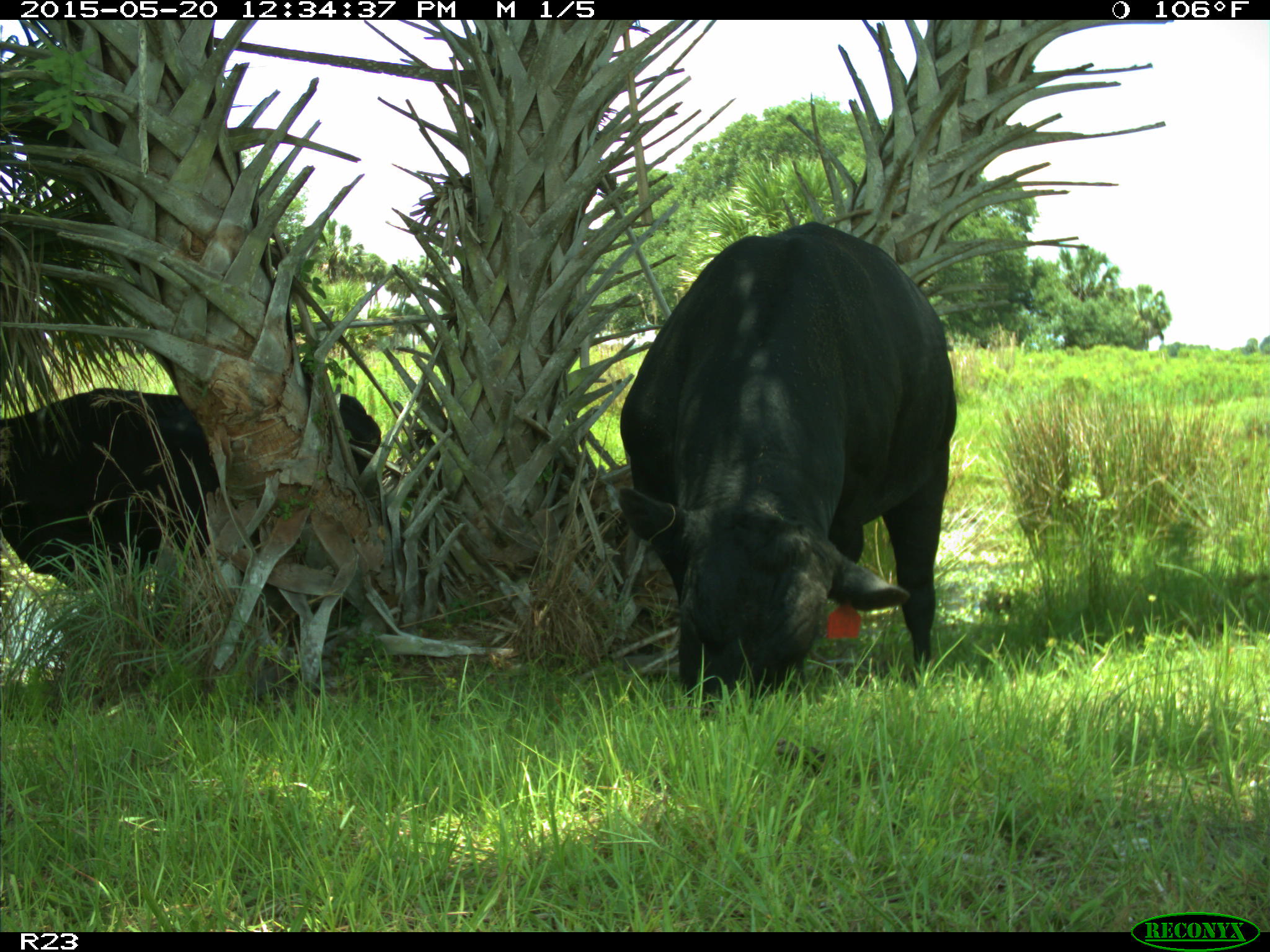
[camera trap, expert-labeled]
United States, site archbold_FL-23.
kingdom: Animalia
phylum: Chordata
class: Mammalia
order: Artiodactyla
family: Suidae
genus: Sus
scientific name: Sus scrofa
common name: wild boar